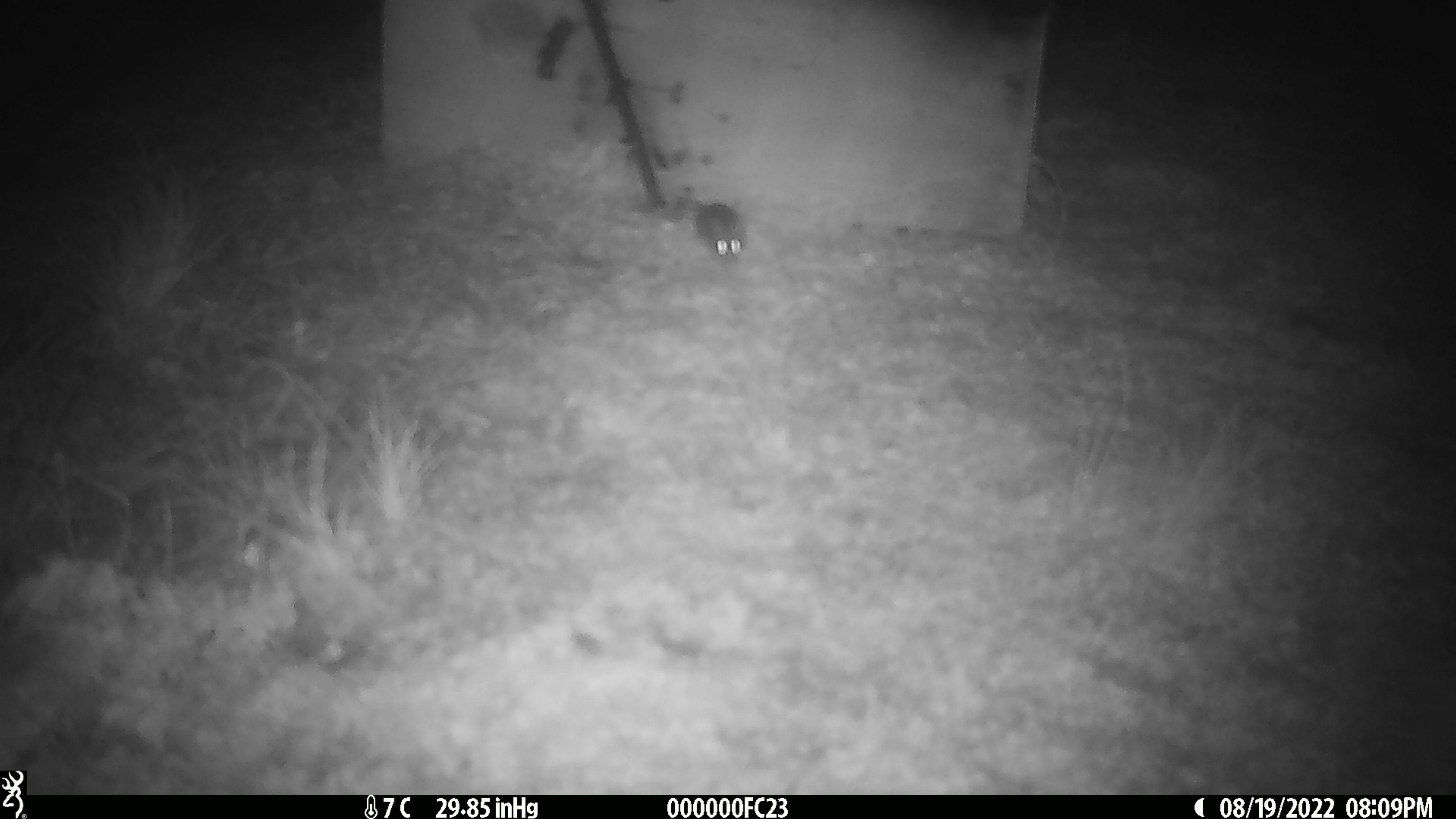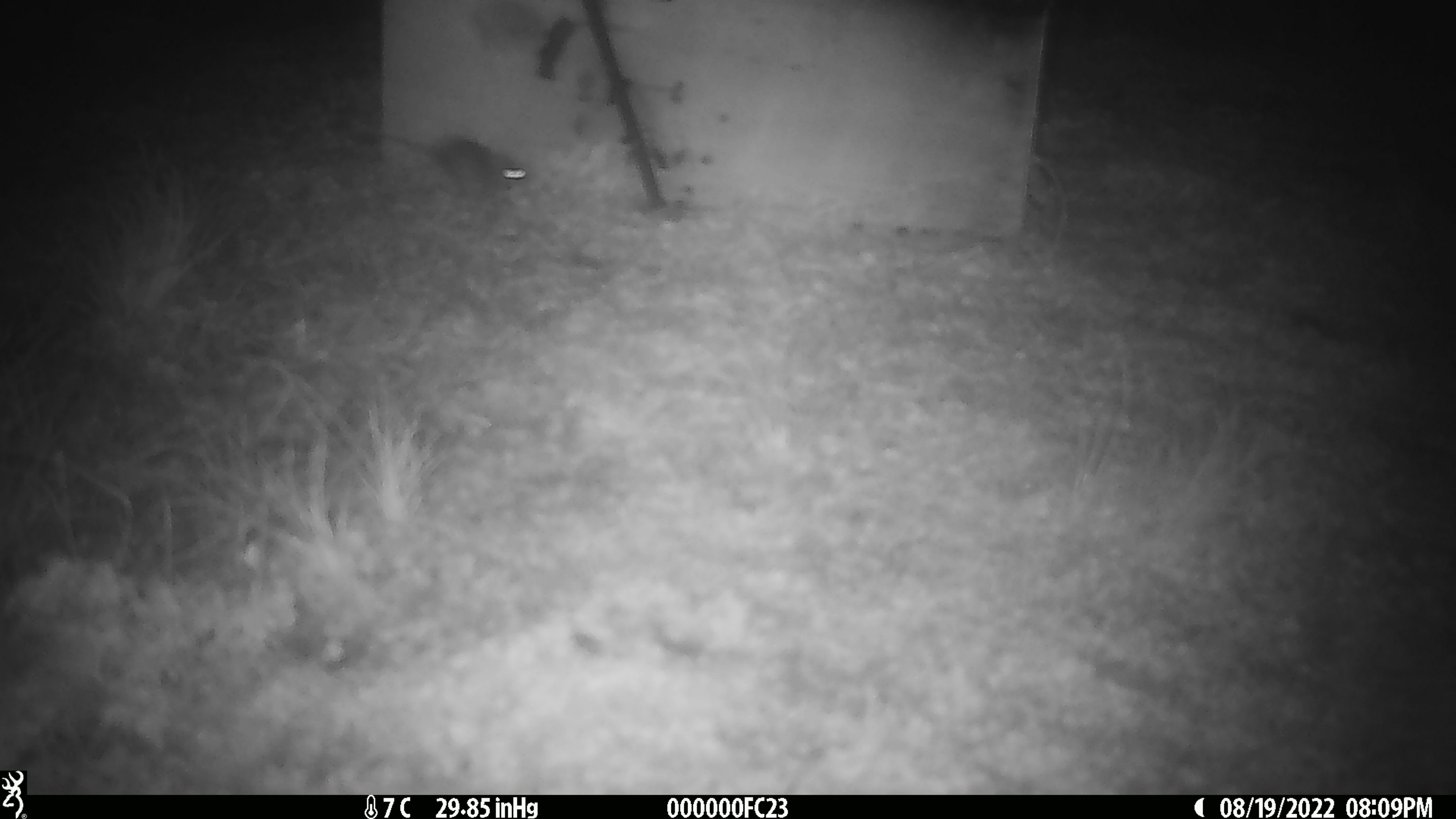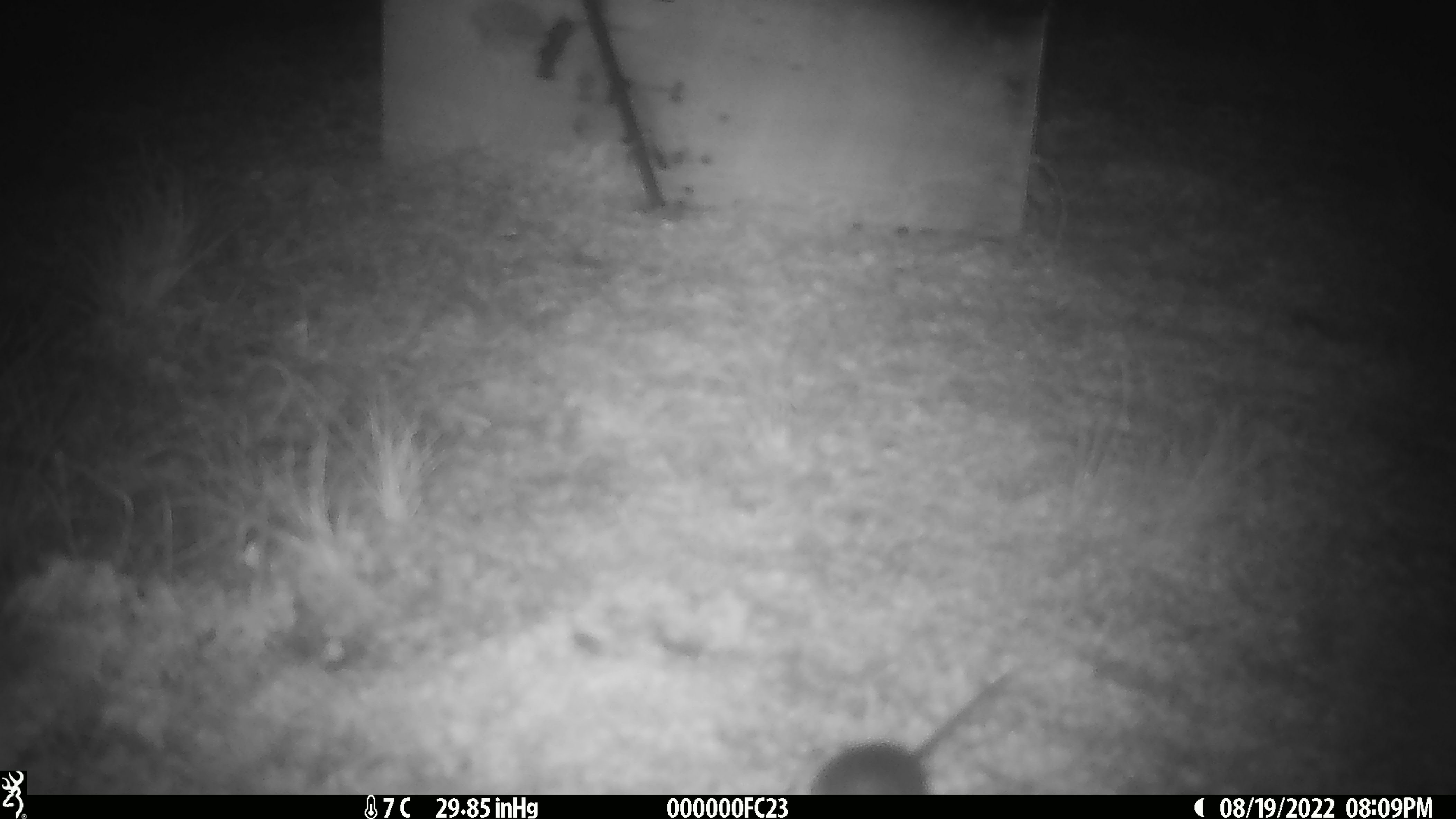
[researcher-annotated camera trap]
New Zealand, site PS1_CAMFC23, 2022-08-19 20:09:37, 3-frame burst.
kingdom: Animalia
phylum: Chordata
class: Mammalia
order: Rodentia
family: Muridae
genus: Mus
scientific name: Mus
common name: mouse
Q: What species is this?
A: Mouse (Mus).